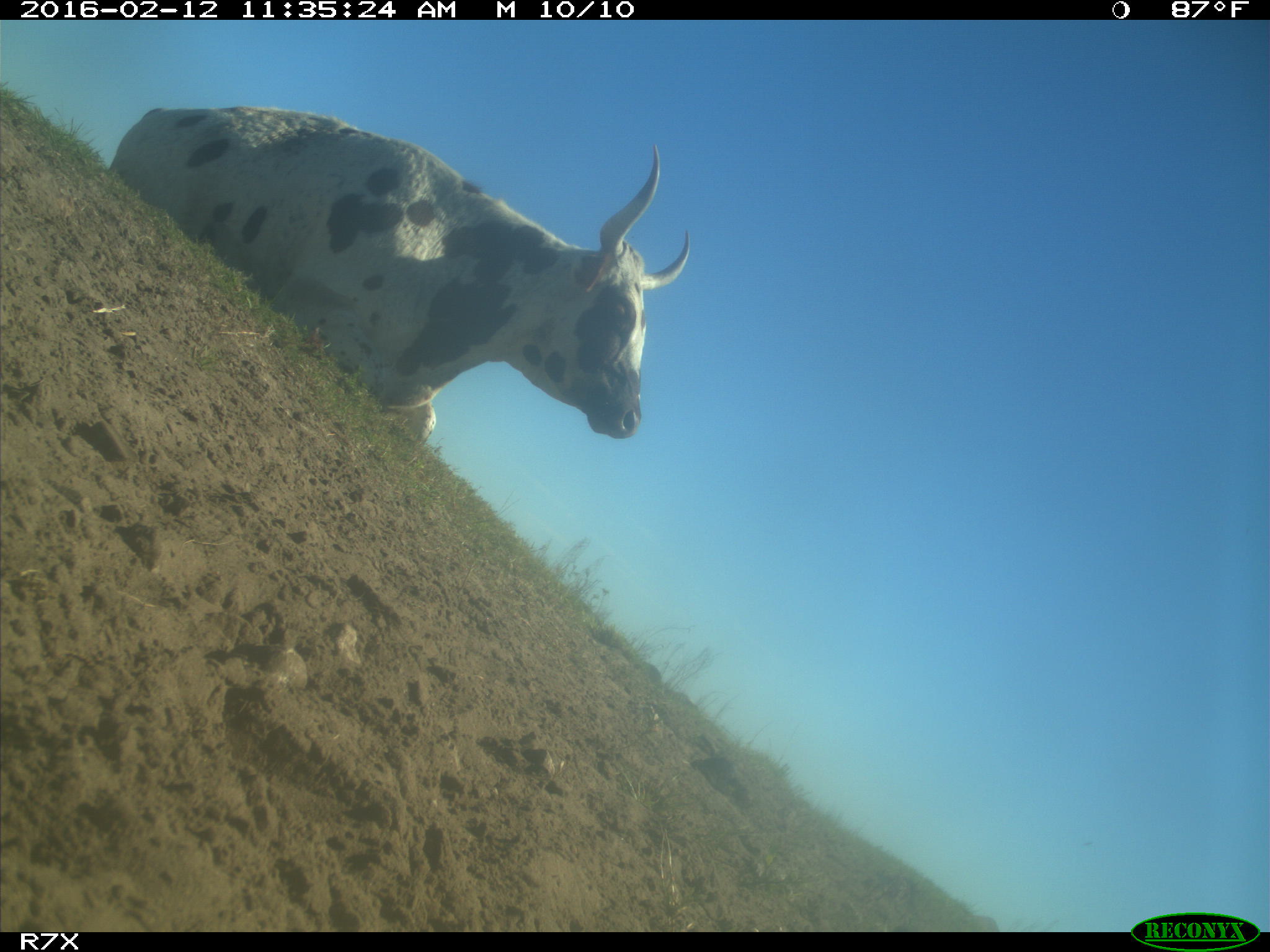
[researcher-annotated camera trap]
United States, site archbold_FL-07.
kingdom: Animalia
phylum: Chordata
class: Mammalia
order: Artiodactyla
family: Bovidae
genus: Bos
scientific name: Bos taurus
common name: domestic cow